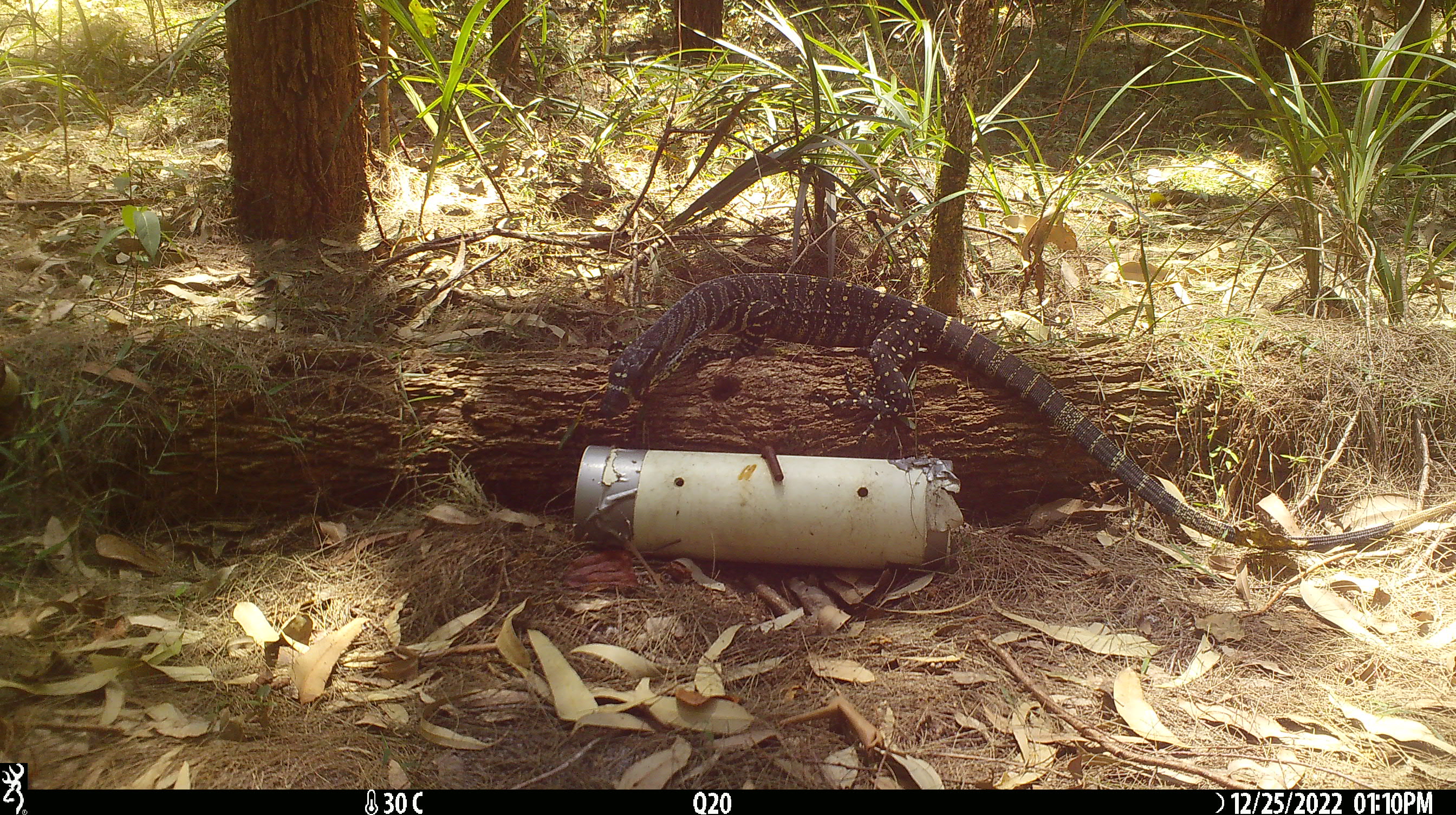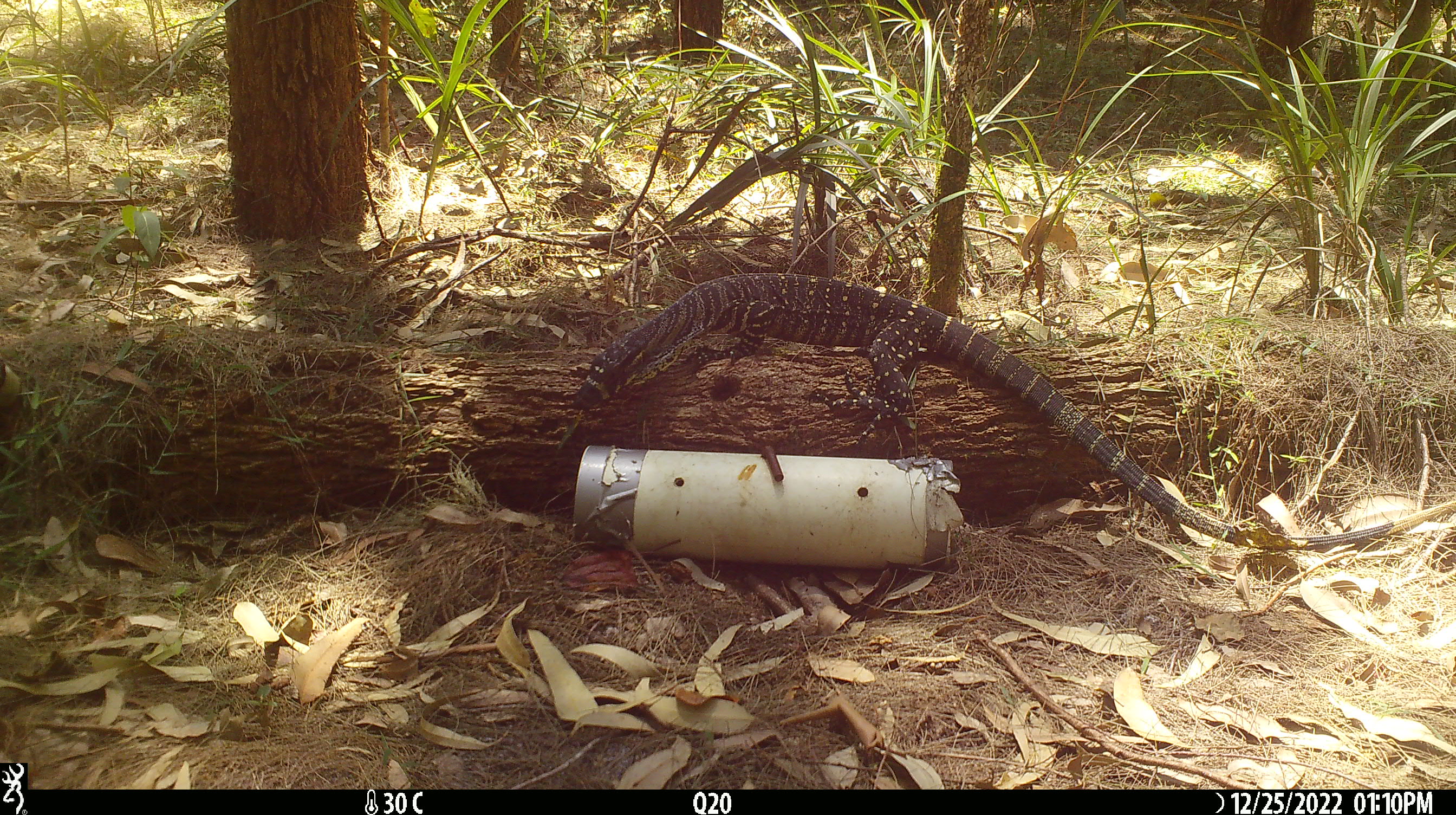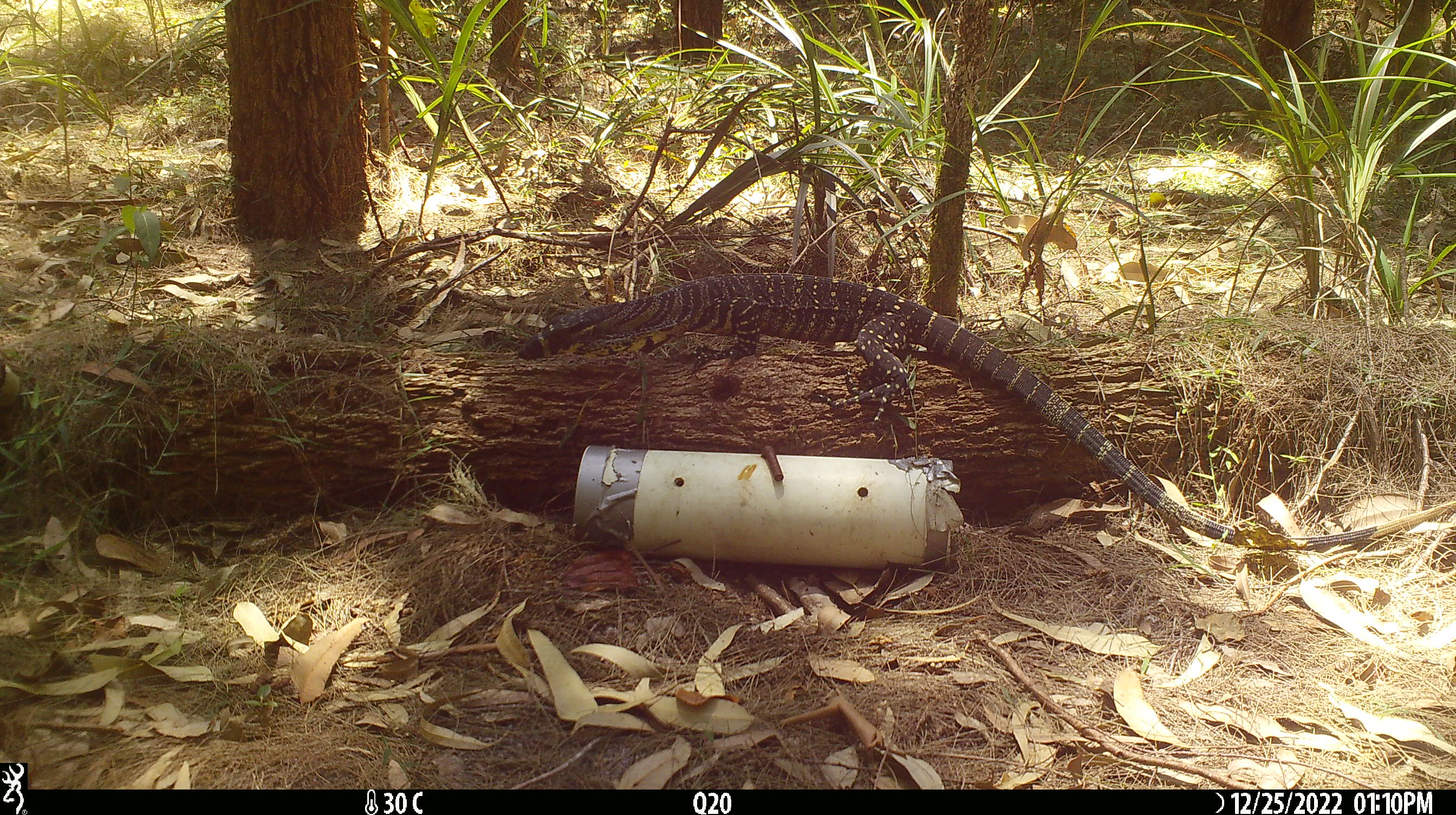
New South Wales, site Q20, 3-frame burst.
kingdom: Animalia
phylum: Chordata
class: Reptilia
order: Squamata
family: Varanidae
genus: Varanus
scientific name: Varanus varius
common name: lace monitor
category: goanna